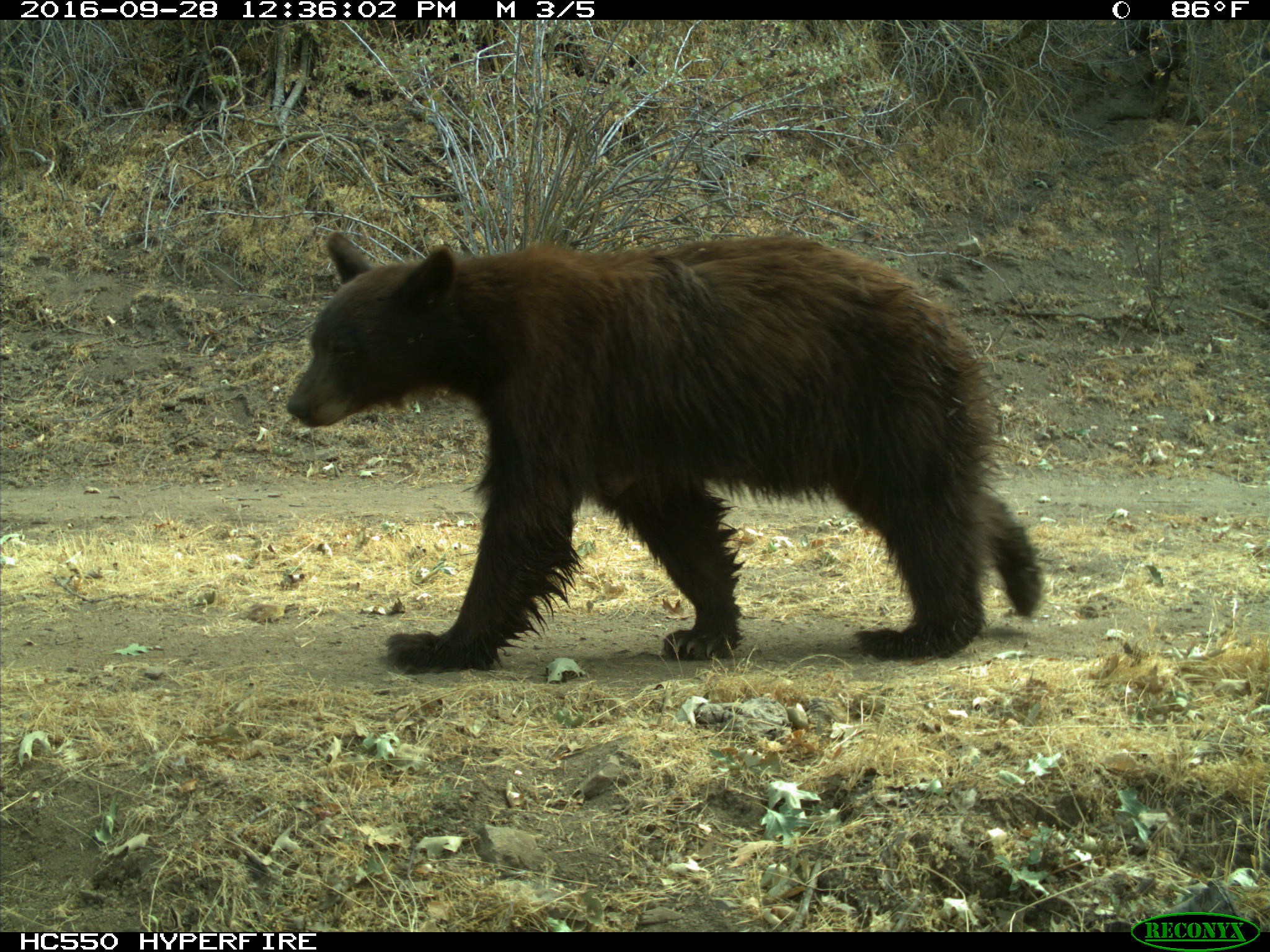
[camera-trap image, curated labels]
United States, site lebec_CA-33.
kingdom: Animalia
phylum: Chordata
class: Mammalia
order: Carnivora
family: Ursidae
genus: Ursus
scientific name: Ursus americanus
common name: american black bear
Ursus americanus (american black bear).